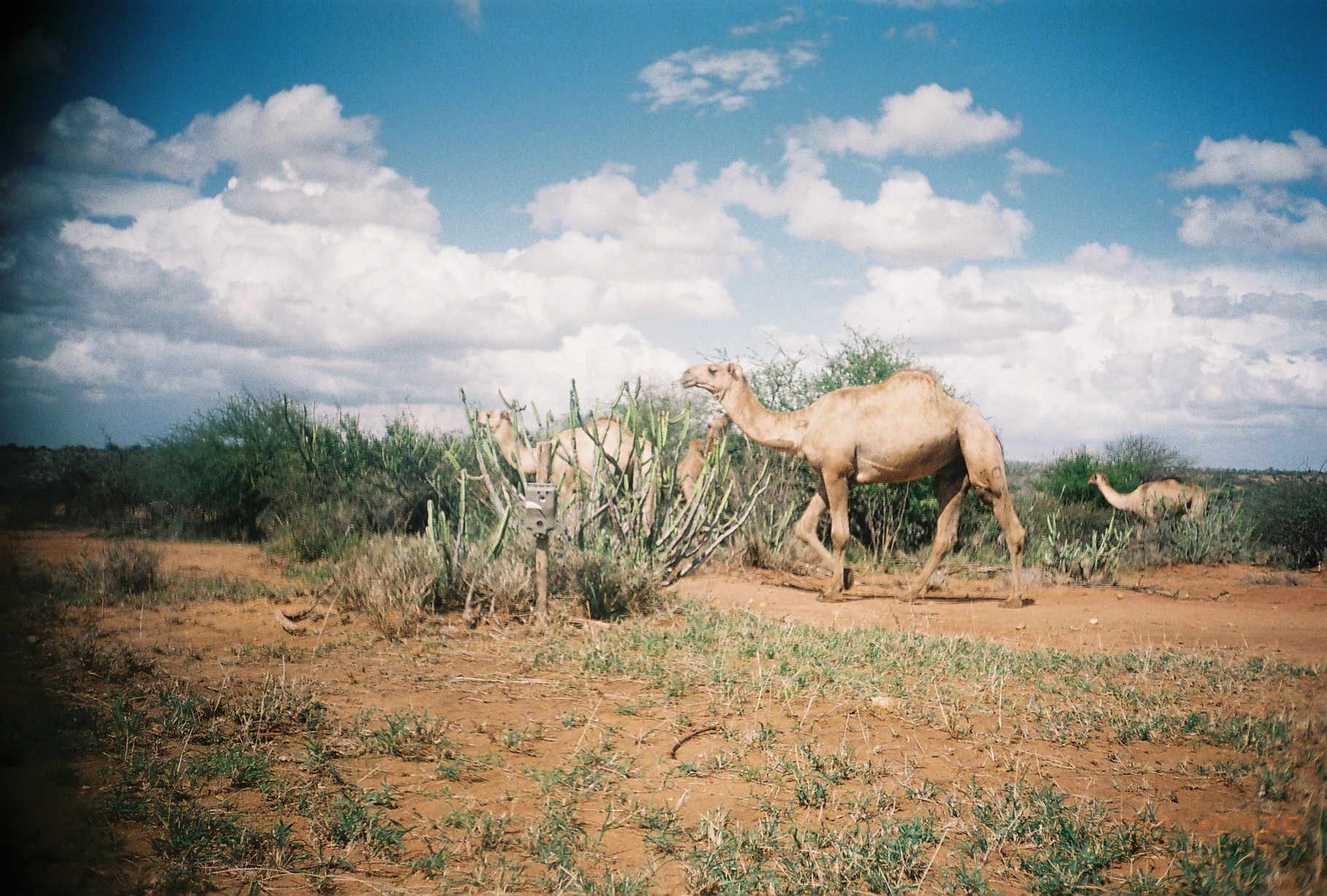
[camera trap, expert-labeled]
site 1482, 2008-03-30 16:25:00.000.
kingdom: Animalia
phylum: Chordata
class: Mammalia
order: Artiodactyla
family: Camelidae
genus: Camelus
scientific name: Camelus dromedarius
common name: dromedary camel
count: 4